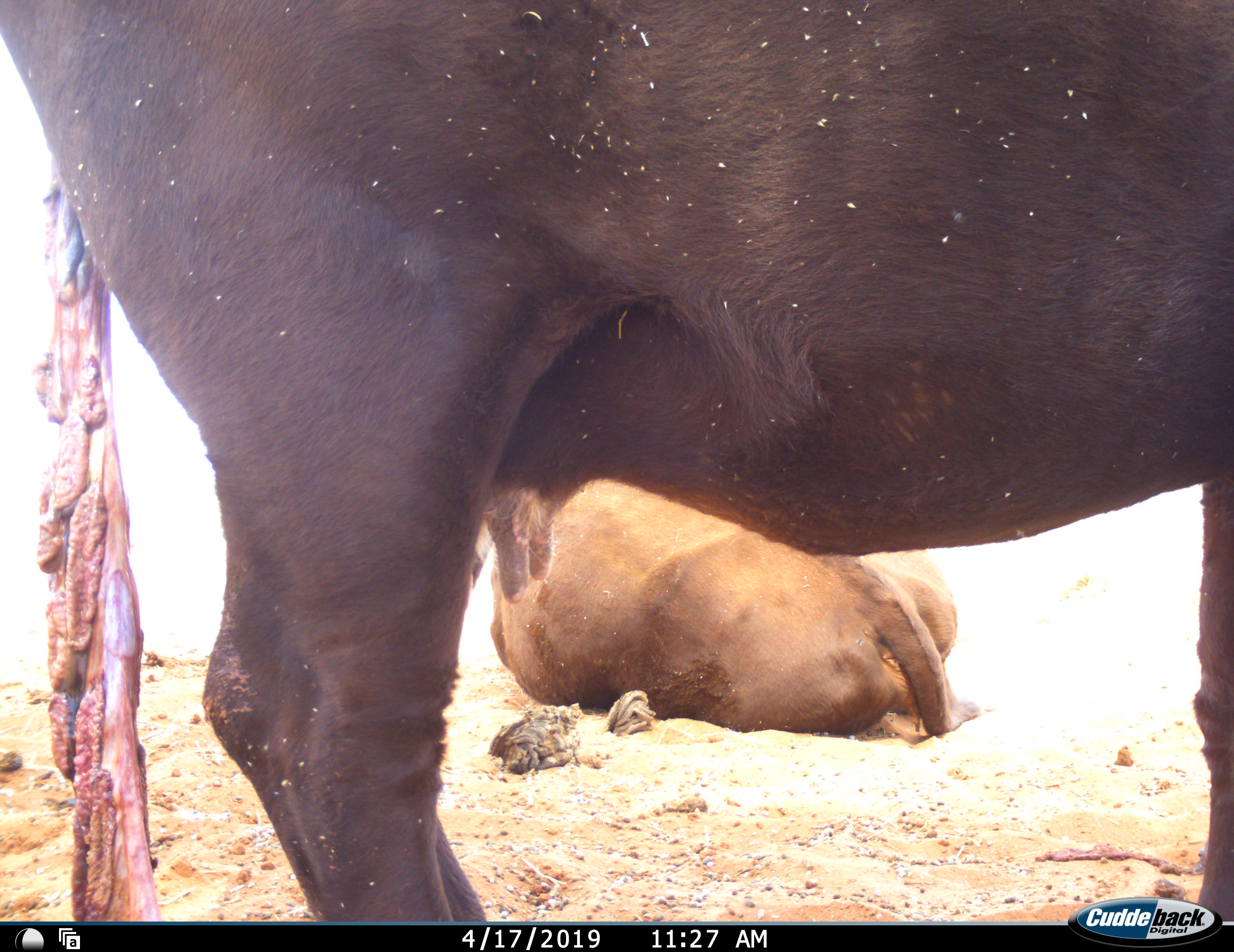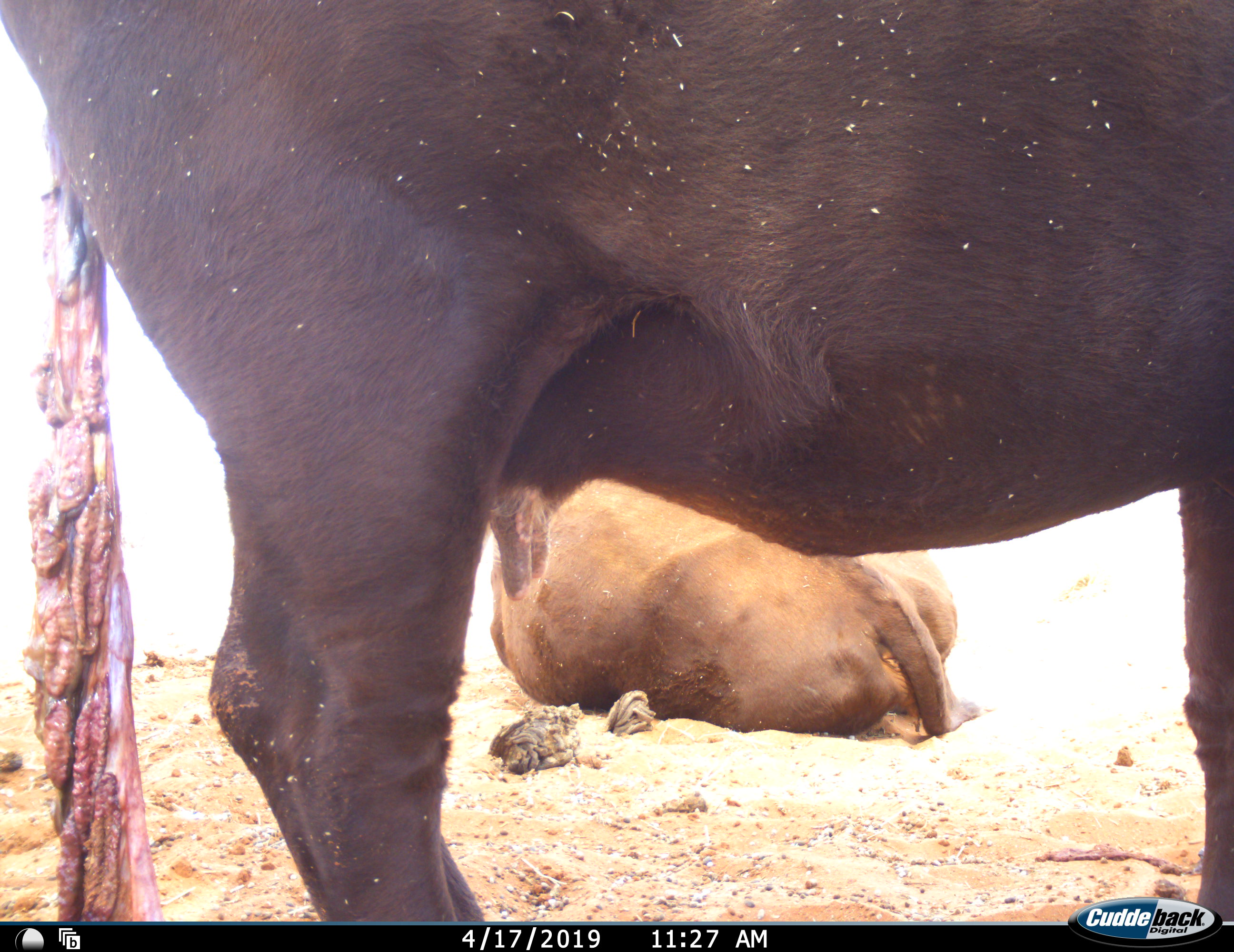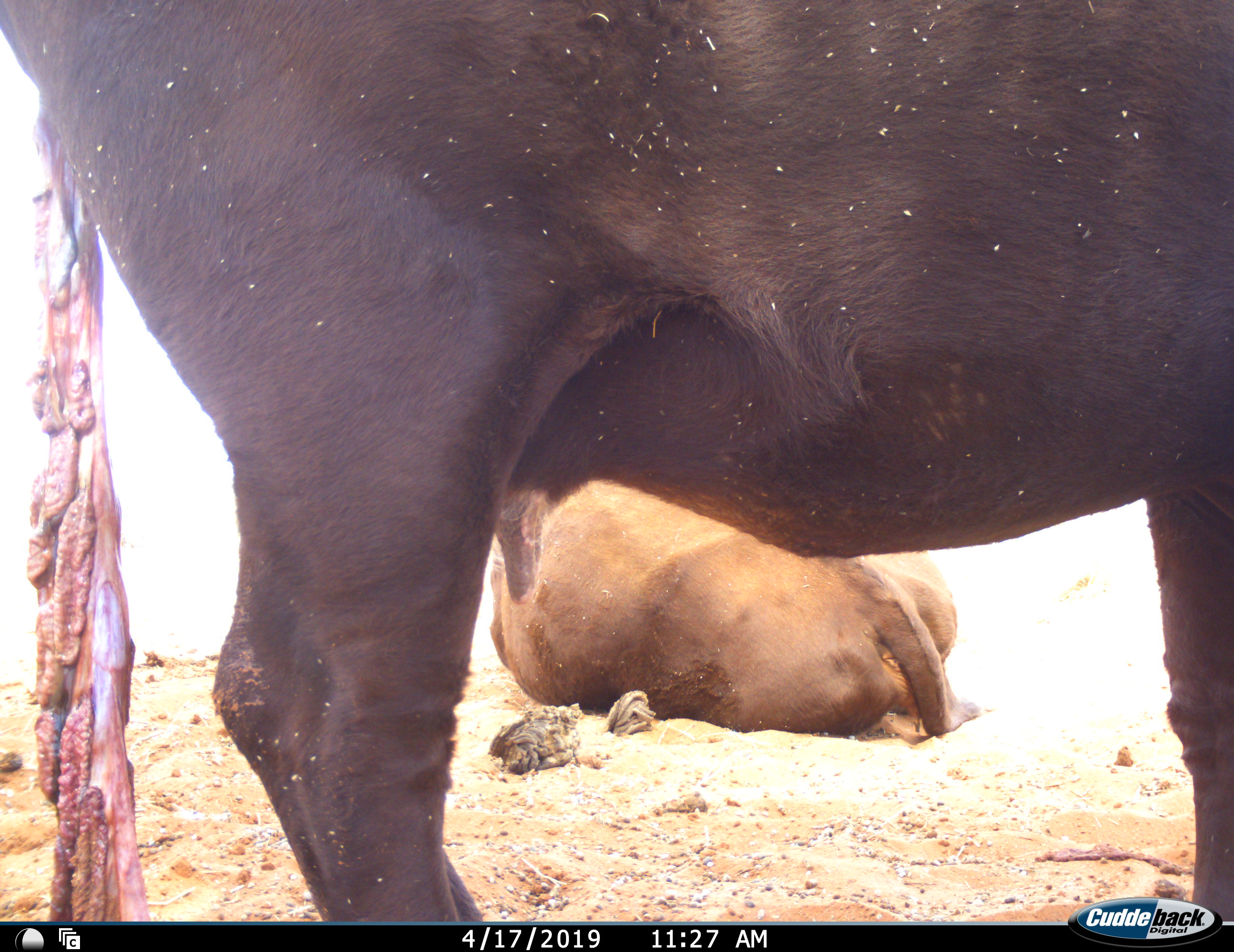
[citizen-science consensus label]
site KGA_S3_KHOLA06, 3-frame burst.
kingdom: Animalia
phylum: Chordata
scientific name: Vertebrata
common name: domestic animal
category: domesticanimal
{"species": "domesticanimal (domestic animal) (Vertebrata)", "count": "2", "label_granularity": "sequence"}